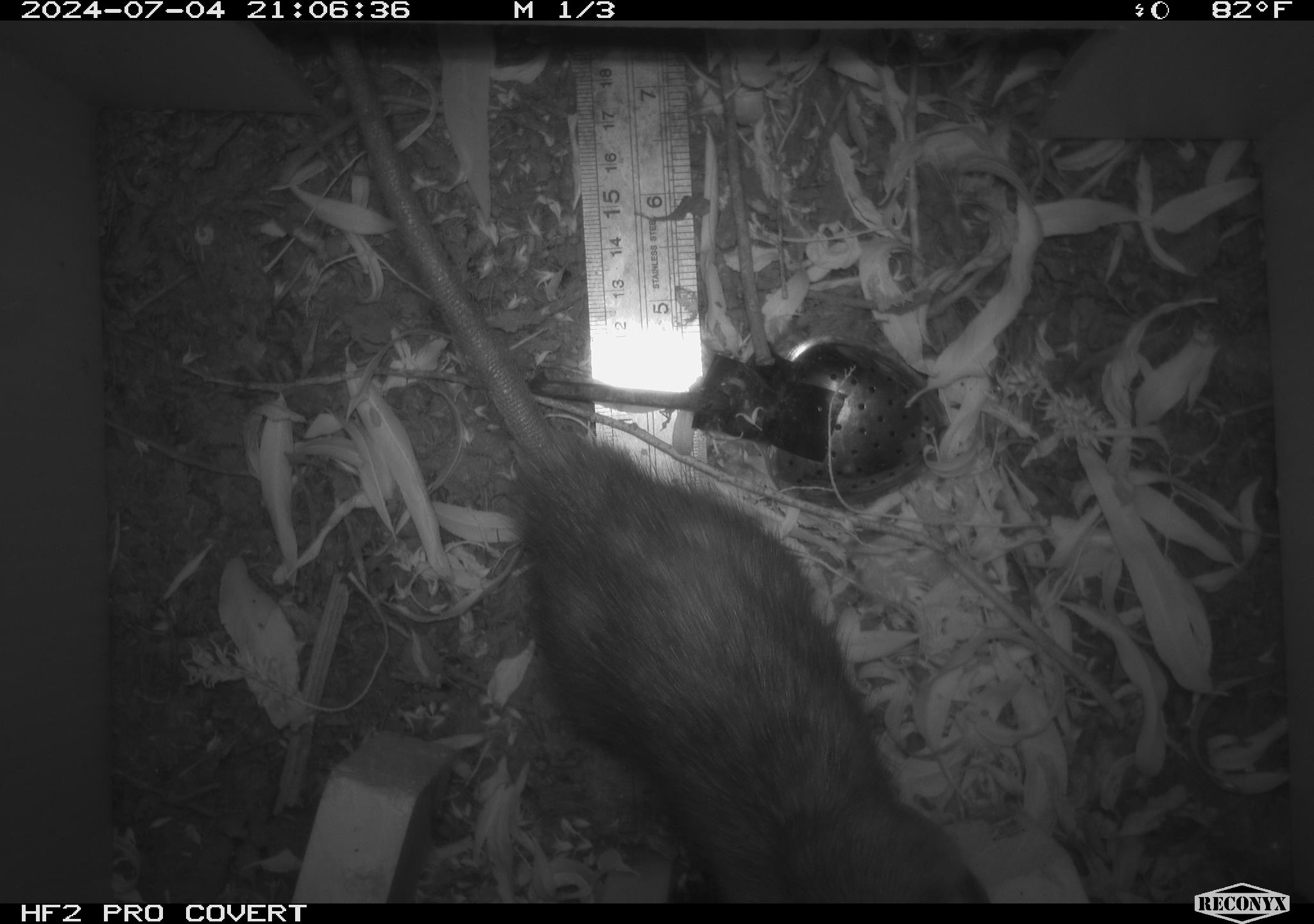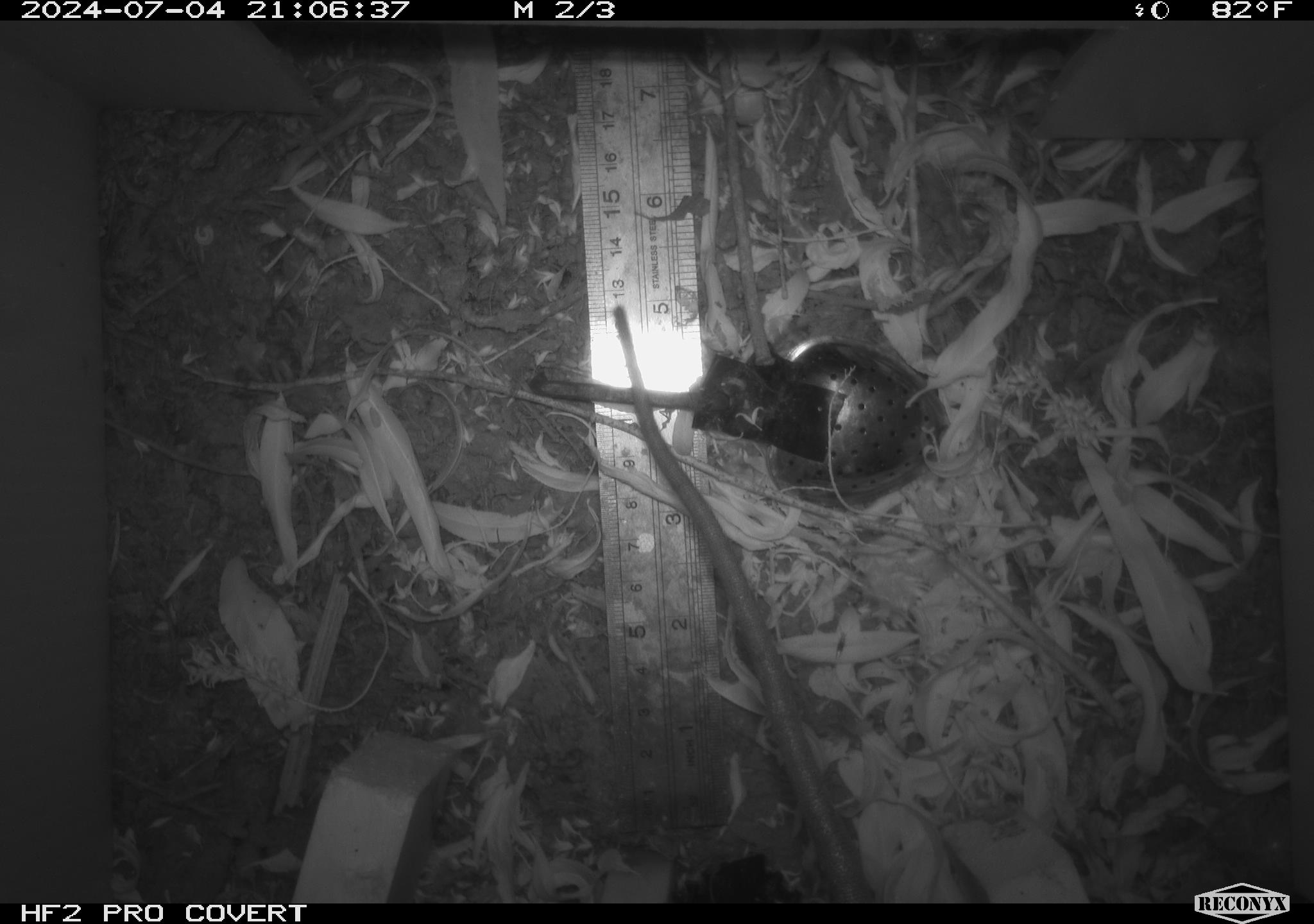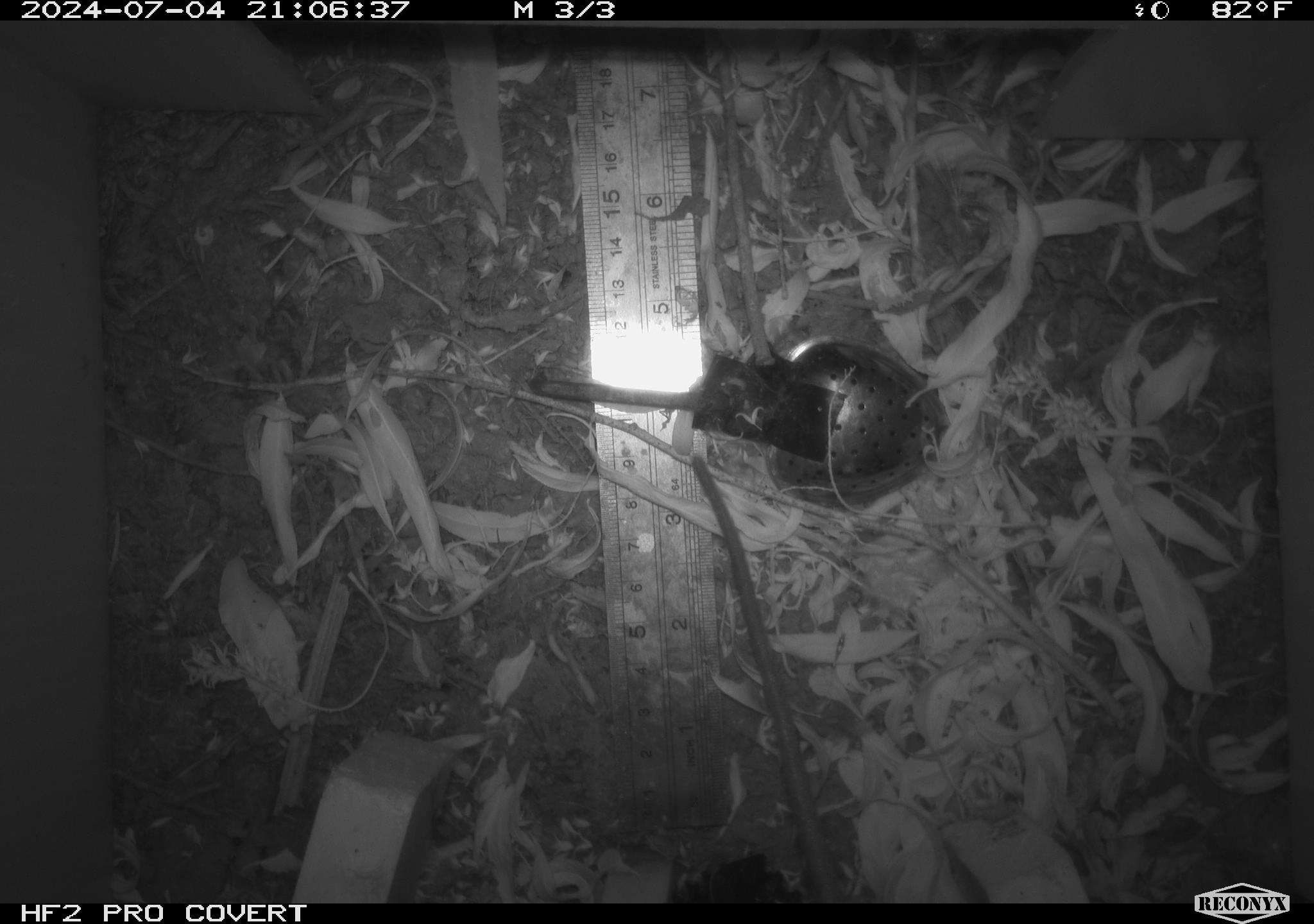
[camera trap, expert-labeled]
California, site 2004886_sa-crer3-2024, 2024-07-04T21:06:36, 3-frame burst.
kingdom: Animalia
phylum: Chordata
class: Mammalia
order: Rodentia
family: Muridae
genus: Rattus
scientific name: Rattus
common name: rat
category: rattus species